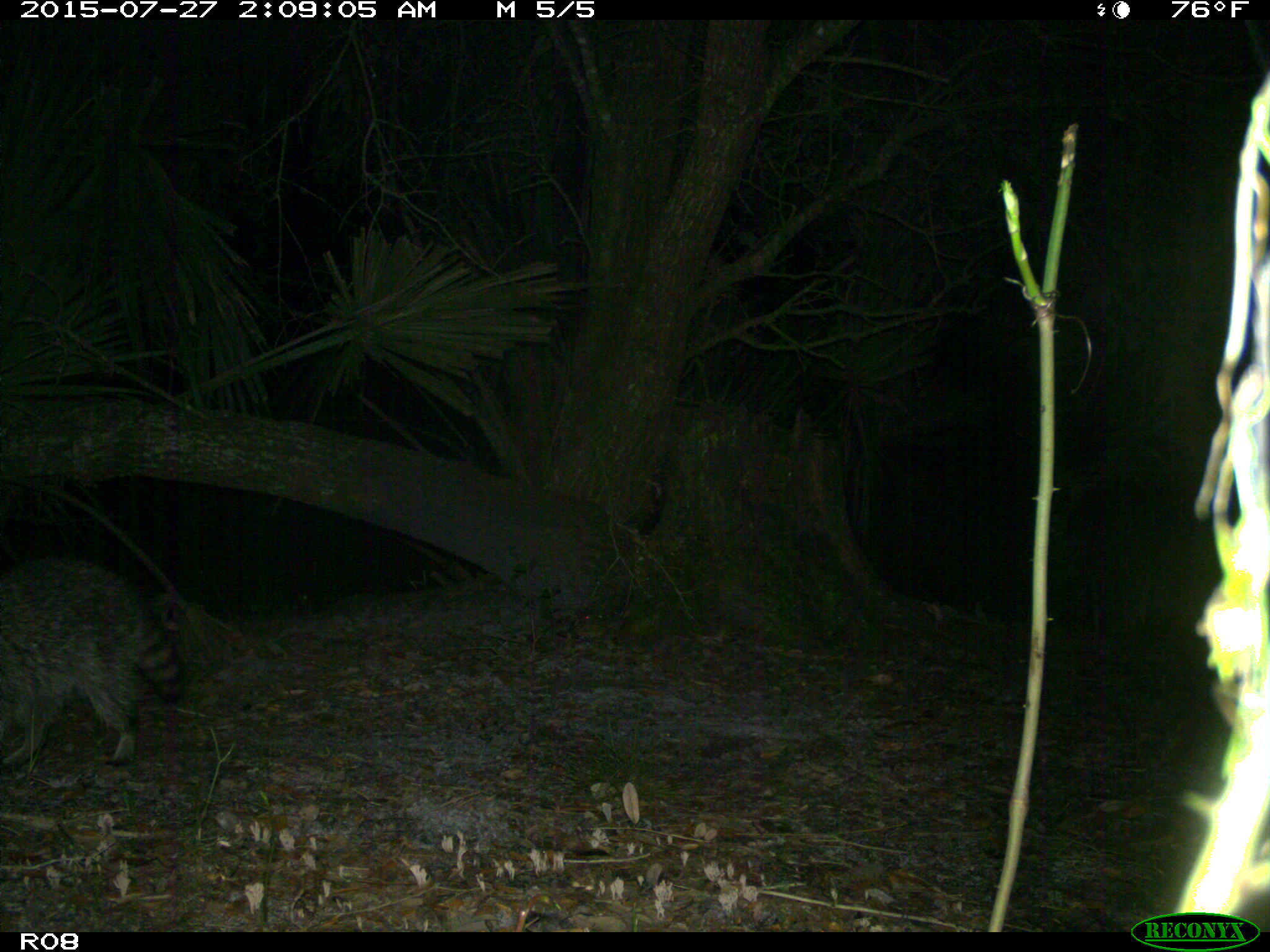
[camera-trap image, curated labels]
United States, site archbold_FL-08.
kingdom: Animalia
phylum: Chordata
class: Mammalia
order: Carnivora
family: Procyonidae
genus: Procyon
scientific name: Procyon lotor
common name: common raccoon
Procyon lotor (common raccoon).